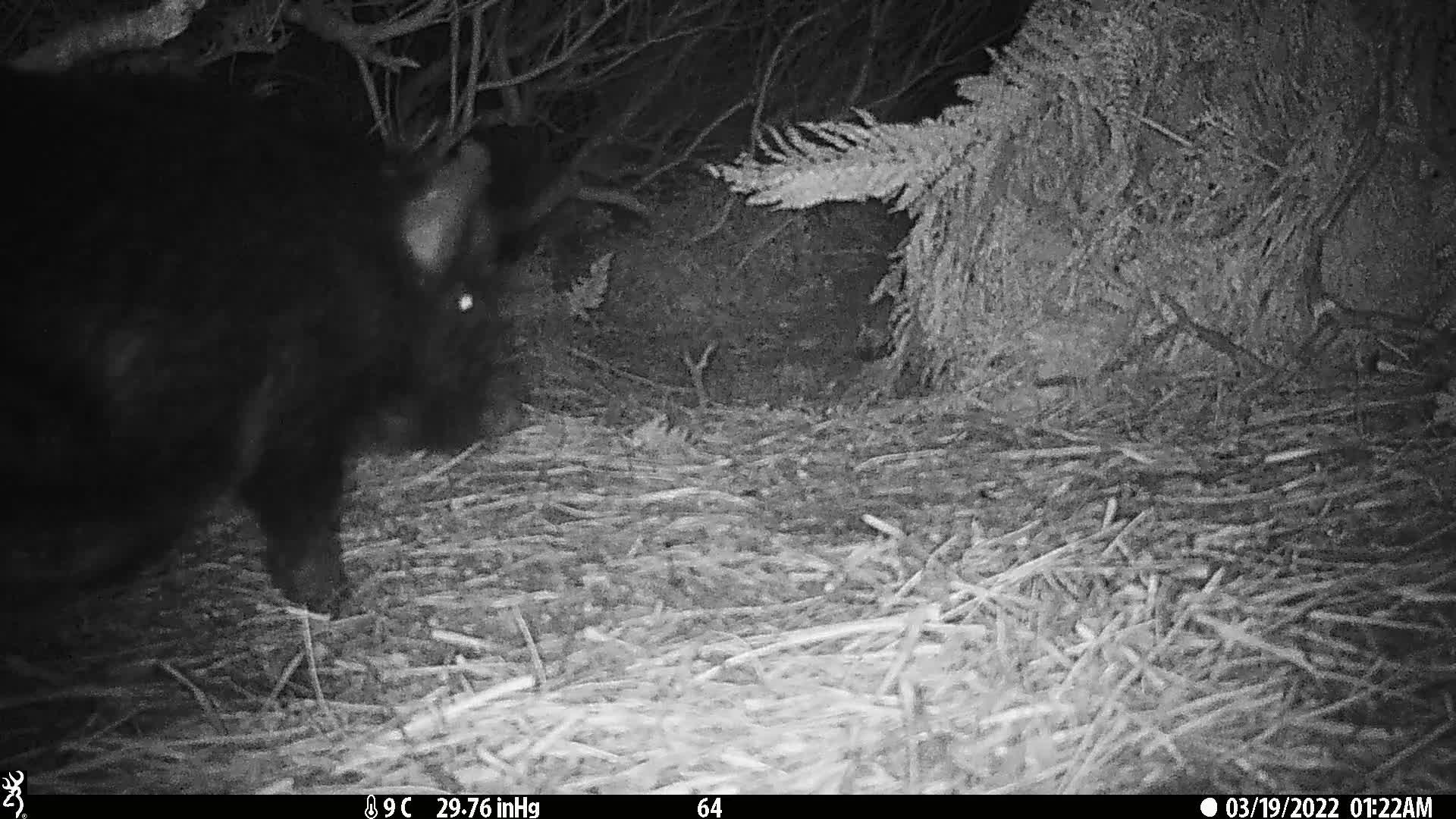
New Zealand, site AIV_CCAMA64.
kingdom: Animalia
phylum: Chordata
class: Mammalia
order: Artiodactyla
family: Suidae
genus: Sus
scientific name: Sus scrofa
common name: pig